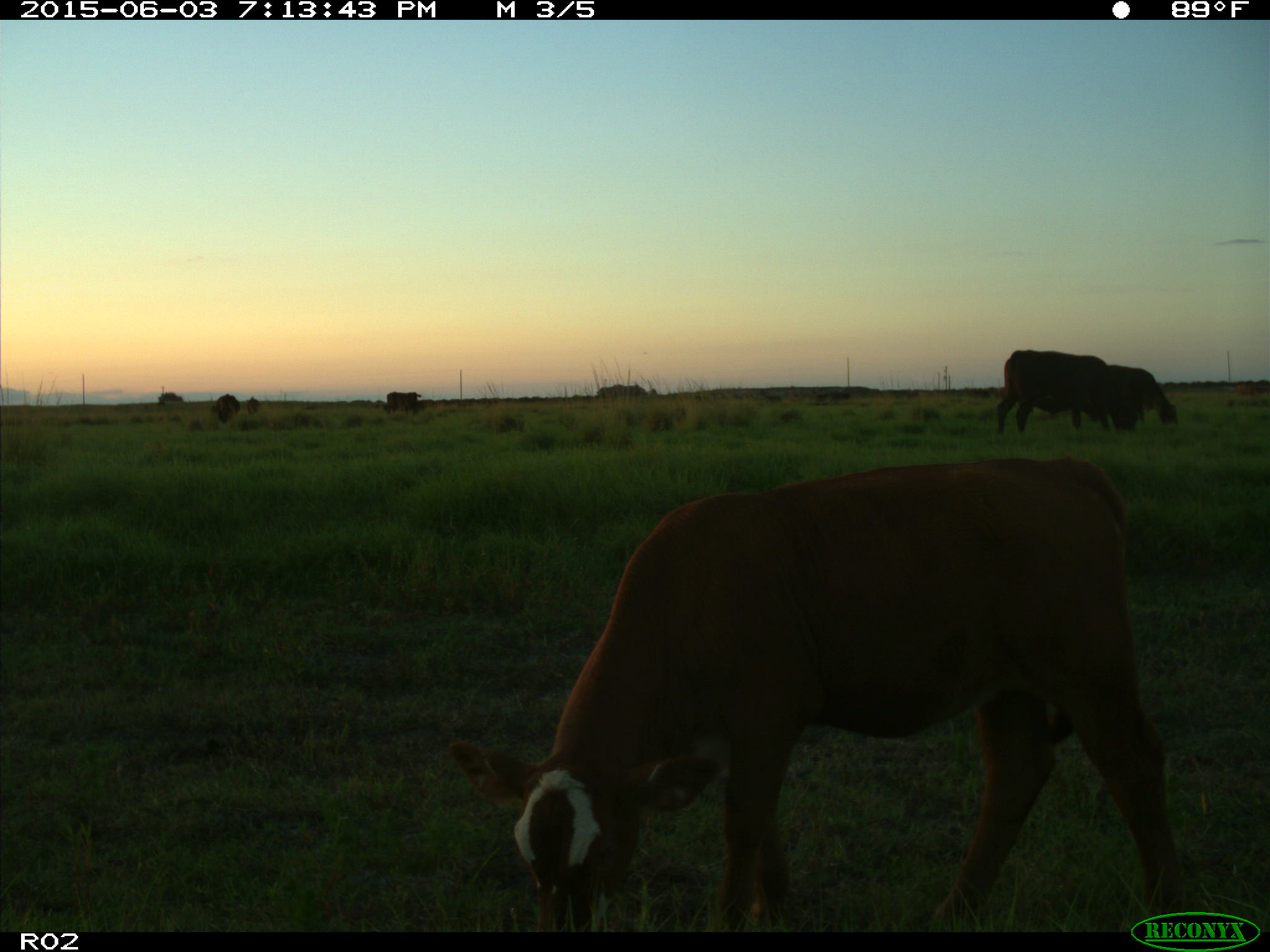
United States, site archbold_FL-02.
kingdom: Animalia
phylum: Chordata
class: Mammalia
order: Artiodactyla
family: Bovidae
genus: Bos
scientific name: Bos taurus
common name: domestic cow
Bos taurus (domestic cow).